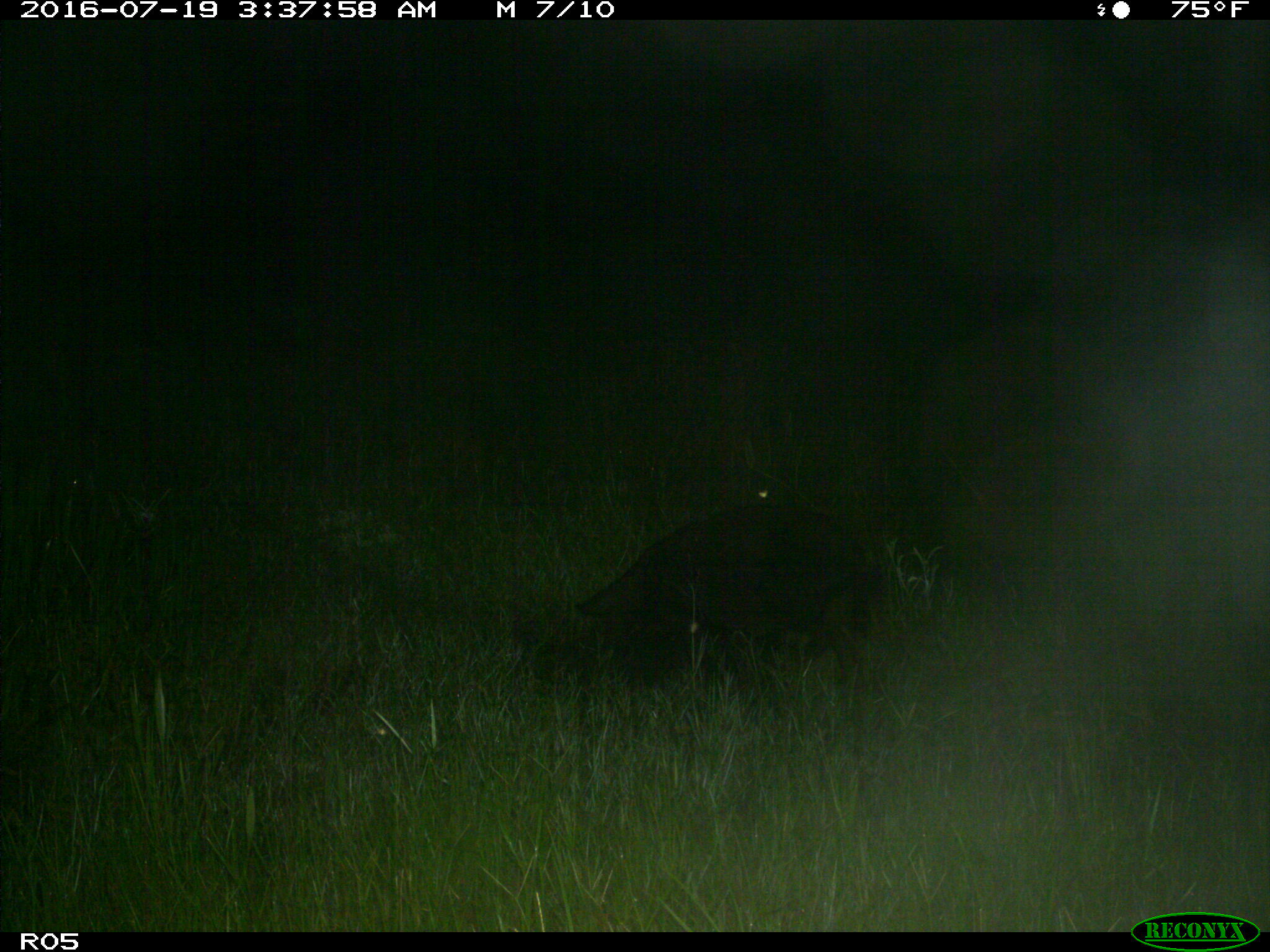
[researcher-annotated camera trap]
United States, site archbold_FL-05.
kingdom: Animalia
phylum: Chordata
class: Mammalia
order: Artiodactyla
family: Suidae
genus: Sus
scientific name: Sus scrofa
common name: wild boar